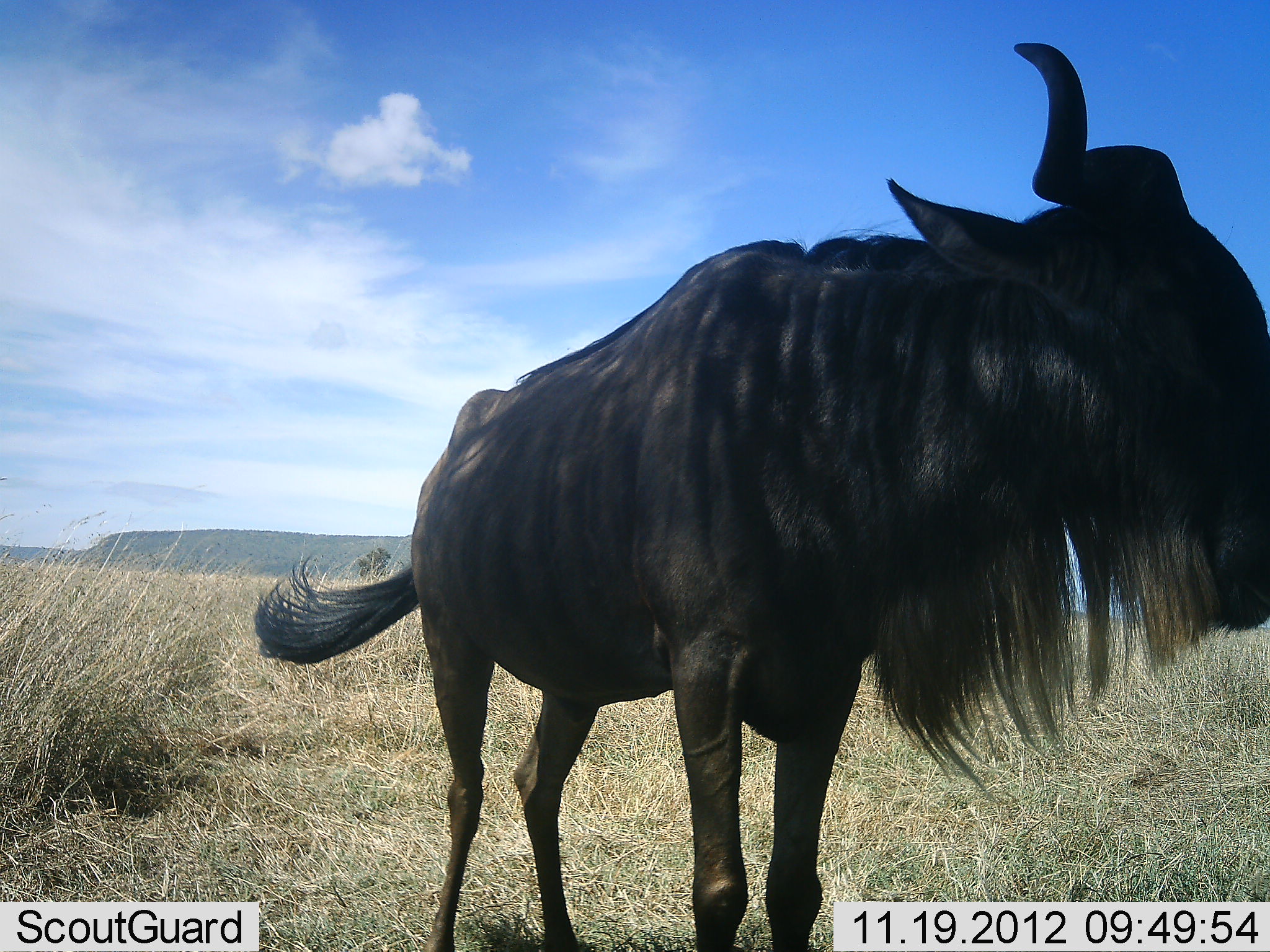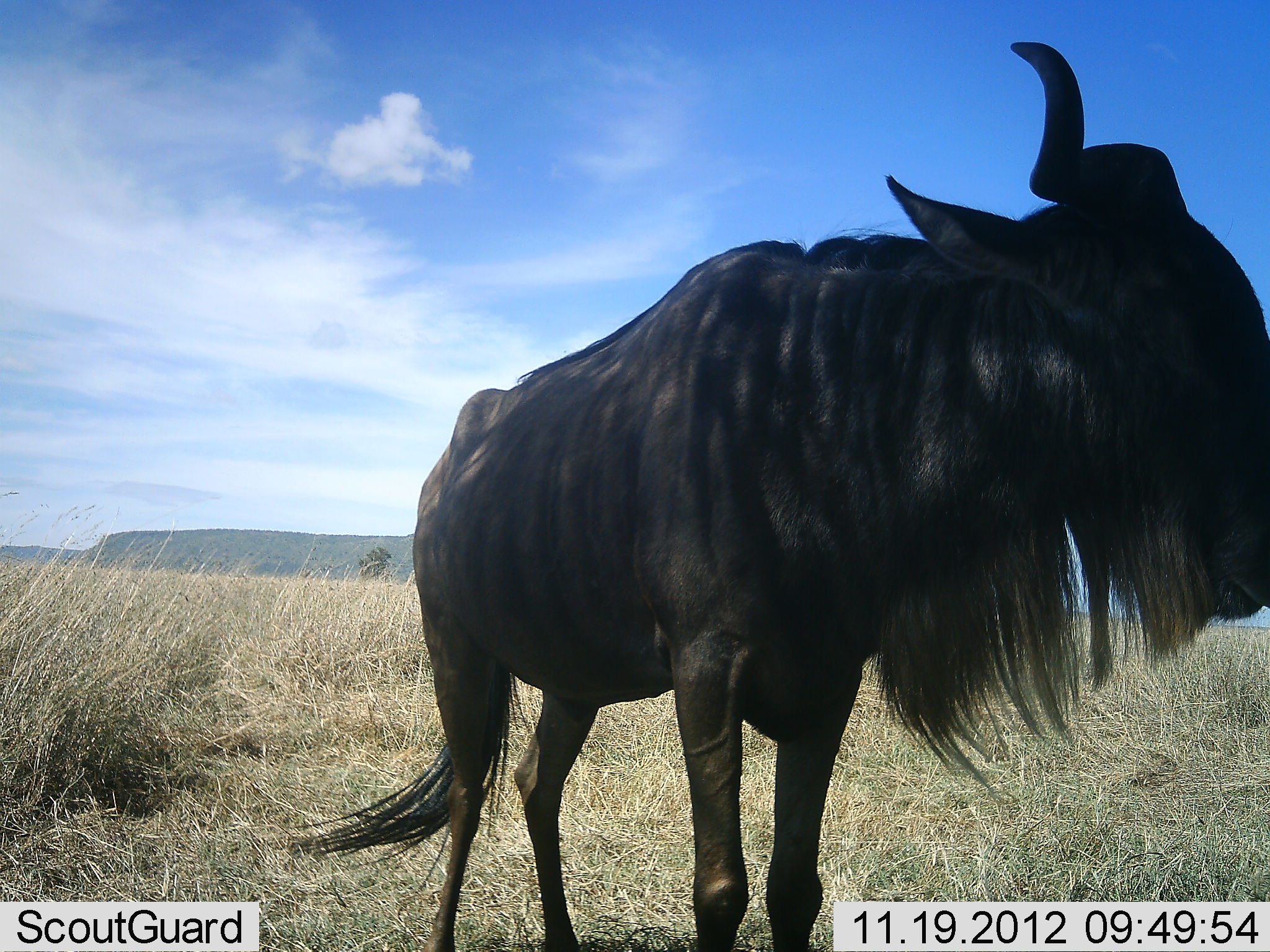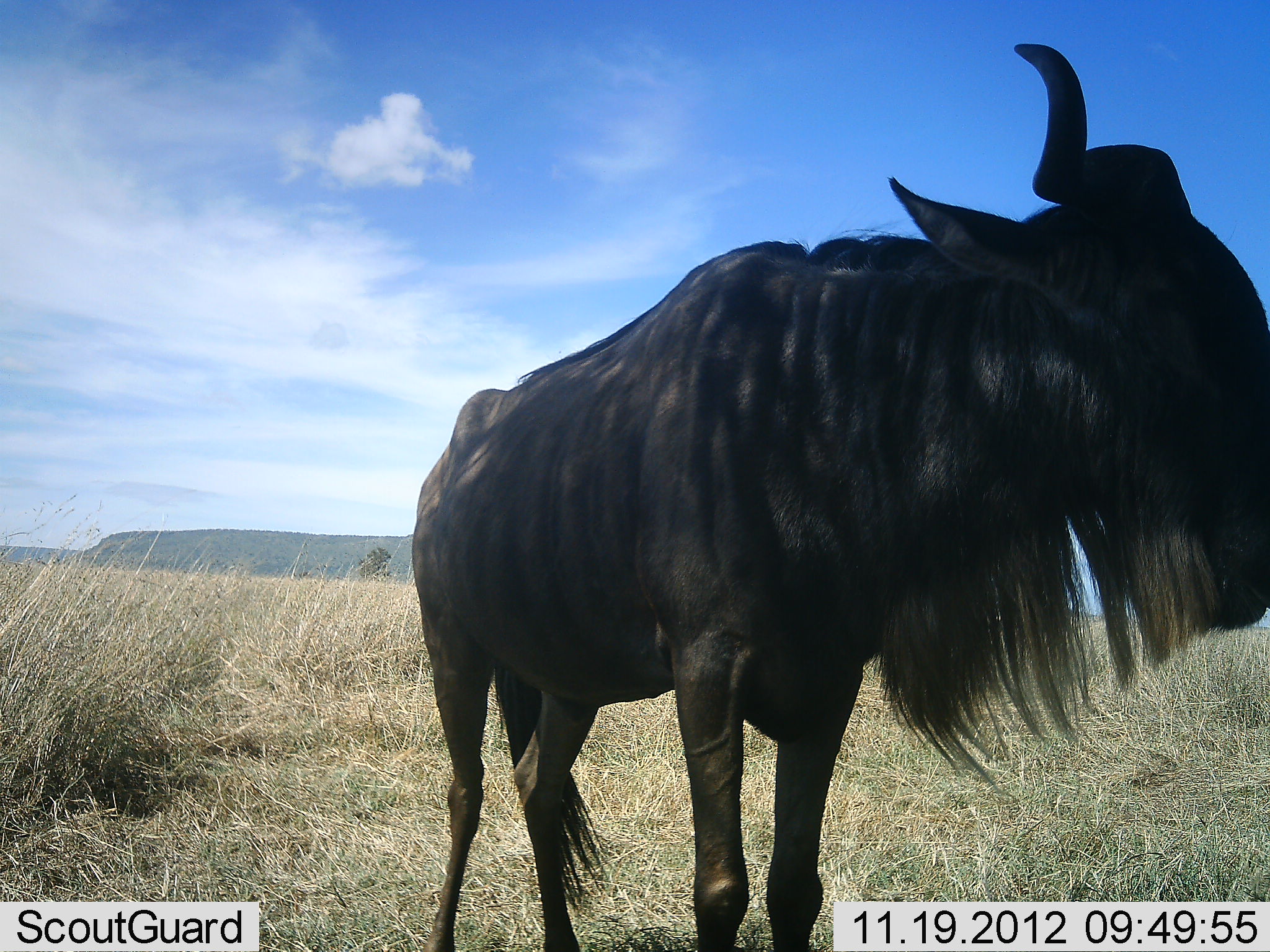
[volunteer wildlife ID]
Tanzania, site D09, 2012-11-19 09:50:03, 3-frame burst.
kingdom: Animalia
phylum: Chordata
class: Mammalia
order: Artiodactyla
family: Bovidae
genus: Connochaetes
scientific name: Connochaetes taurinus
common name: blue wildebeest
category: wildebeest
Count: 1.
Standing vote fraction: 100%.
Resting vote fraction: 0%.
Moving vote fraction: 0%.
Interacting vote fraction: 0%.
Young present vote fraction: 0%.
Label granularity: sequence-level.